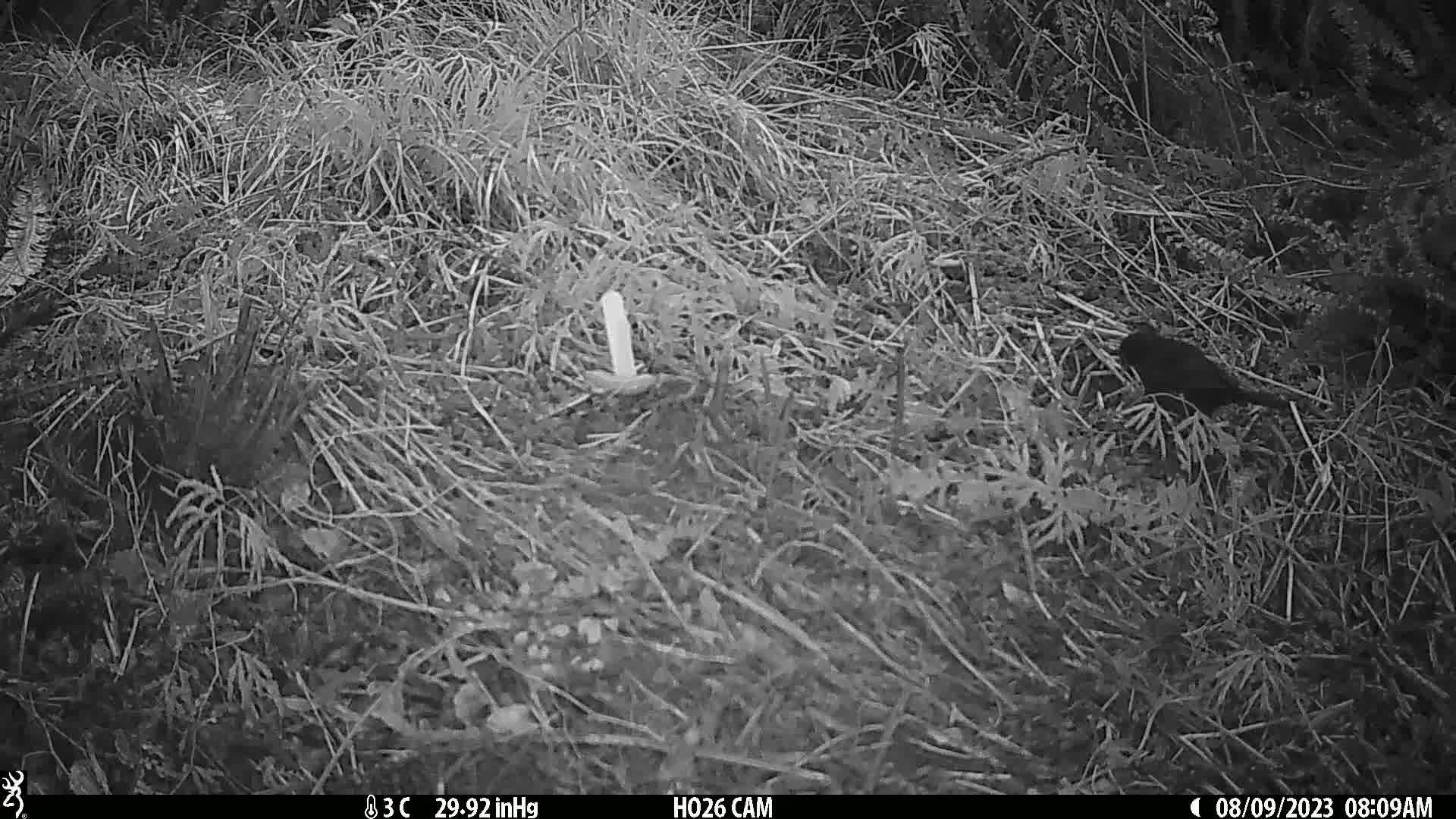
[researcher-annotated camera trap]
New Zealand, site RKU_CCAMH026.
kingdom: Animalia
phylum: Chordata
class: Aves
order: Passeriformes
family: Turdidae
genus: Turdus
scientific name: Turdus merula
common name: eurasian blackbird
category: blackbird